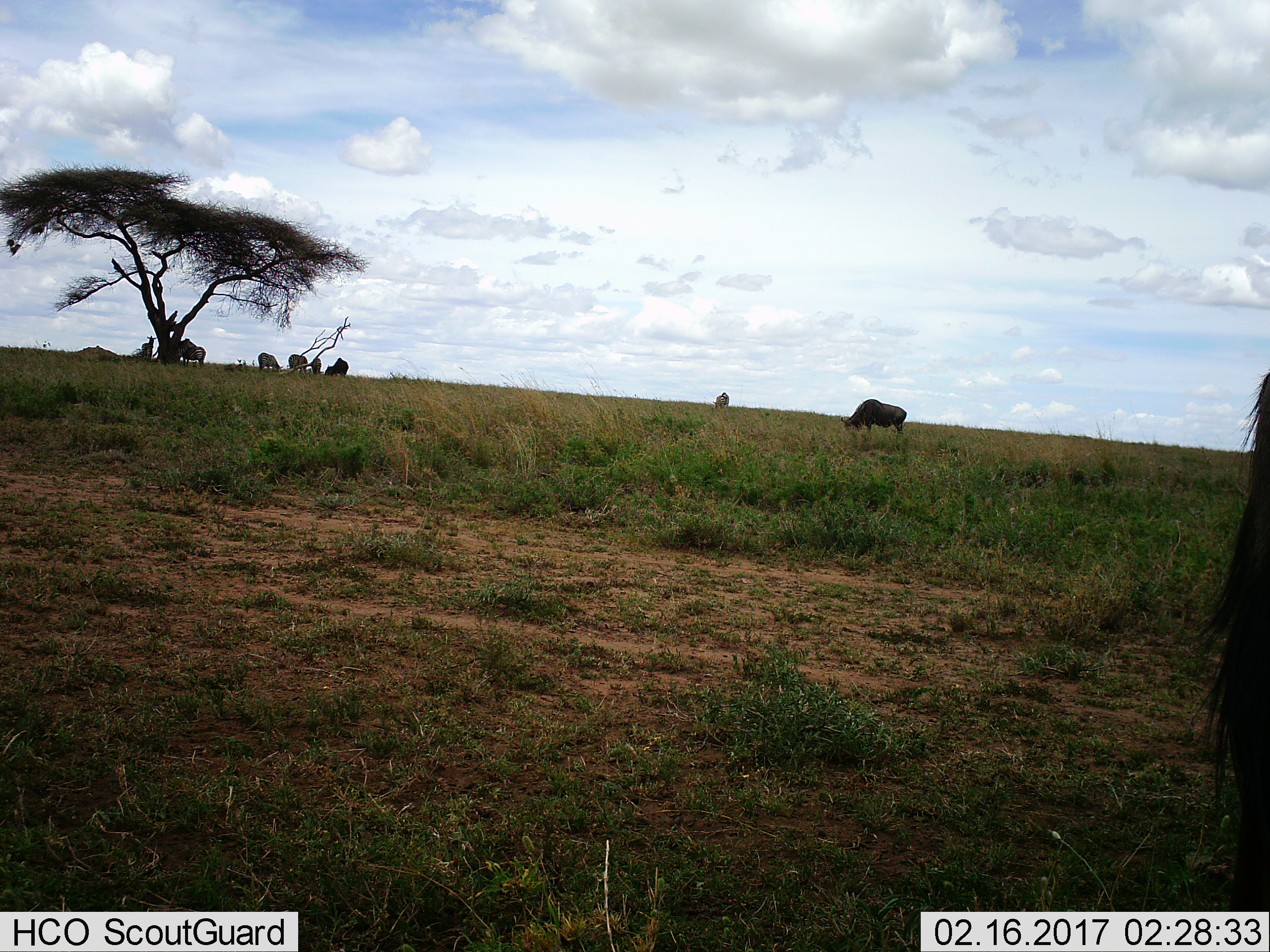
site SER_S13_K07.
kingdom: Animalia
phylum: Chordata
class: Mammalia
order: Artiodactyla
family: Bovidae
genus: Connochaetes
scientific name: Connochaetes taurinus taurinus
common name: blue wildebeest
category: wildebeestblue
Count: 3.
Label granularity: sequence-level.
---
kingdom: Animalia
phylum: Chordata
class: Mammalia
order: Perissodactyla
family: Equidae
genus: Equus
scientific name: Equus quagga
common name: plains zebra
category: zebraplains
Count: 6.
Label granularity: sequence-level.